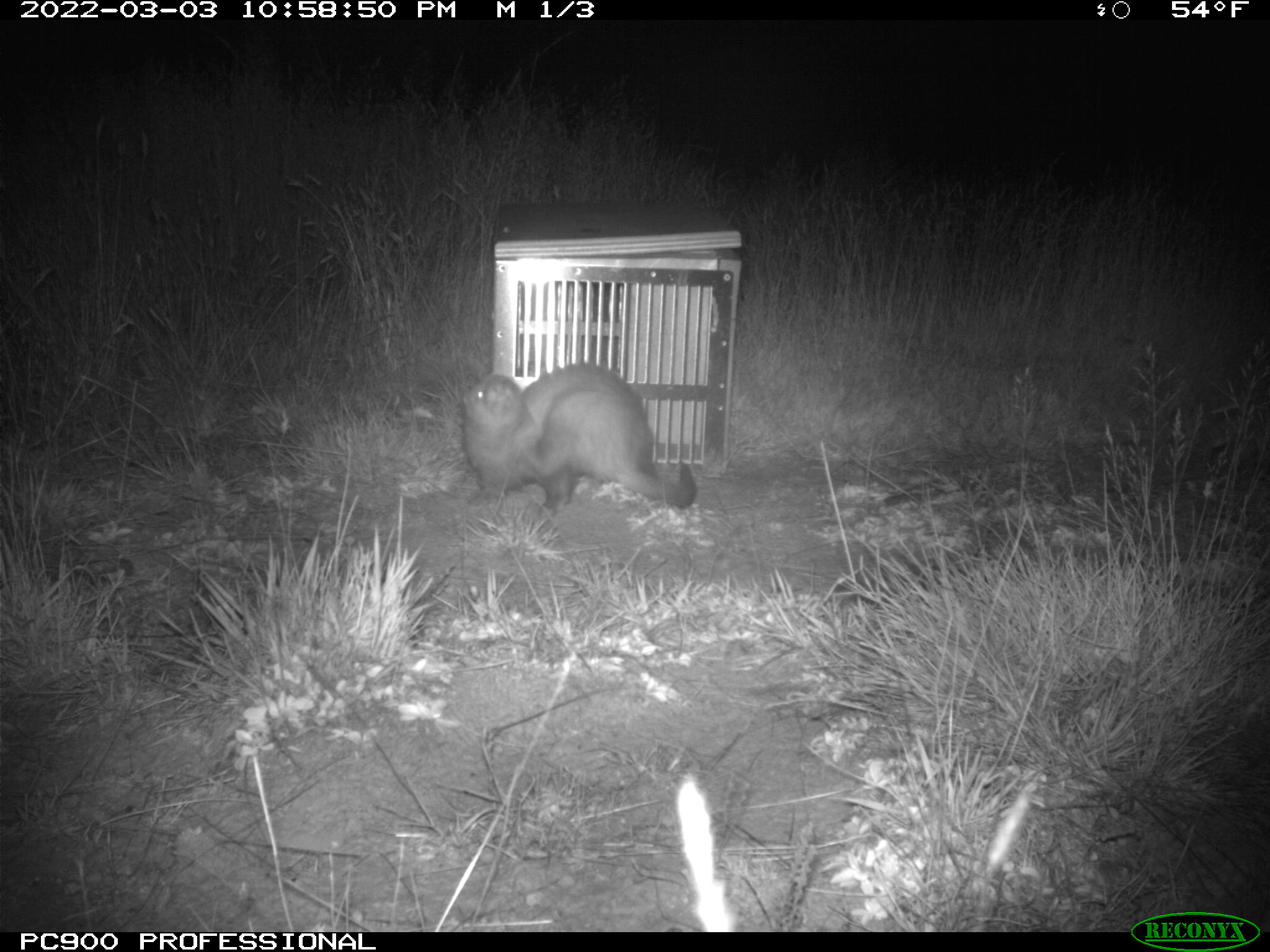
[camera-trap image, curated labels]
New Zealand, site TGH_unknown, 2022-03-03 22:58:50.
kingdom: Animalia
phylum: Chordata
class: Mammalia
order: Carnivora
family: Mustelidae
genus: Mustela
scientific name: Mustela furo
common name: ferret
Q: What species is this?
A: Ferret (Mustela furo).